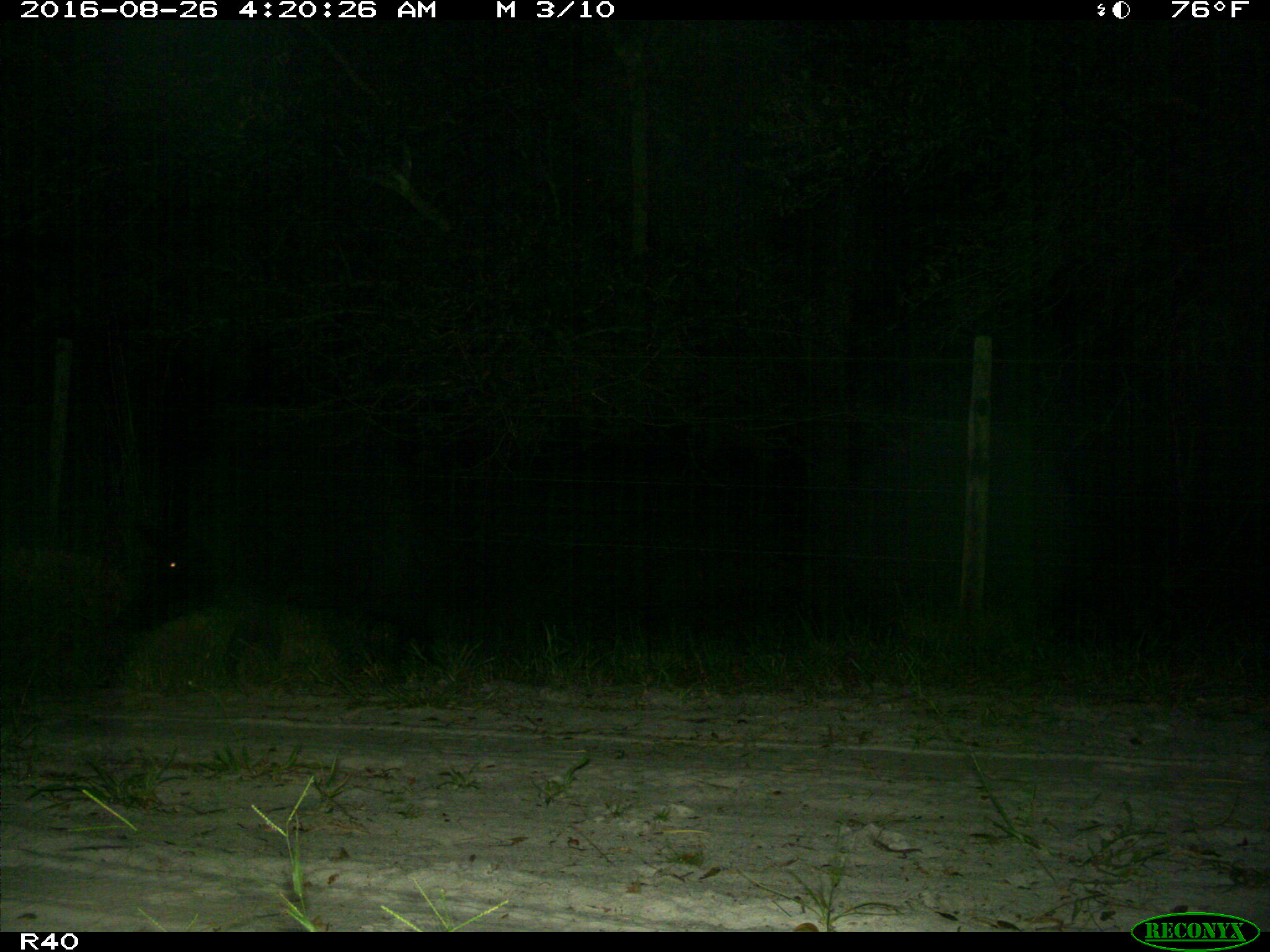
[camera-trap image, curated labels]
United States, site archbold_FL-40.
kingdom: Animalia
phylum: Chordata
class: Mammalia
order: Artiodactyla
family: Suidae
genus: Sus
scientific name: Sus scrofa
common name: wild boar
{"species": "Sus scrofa (wild boar)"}